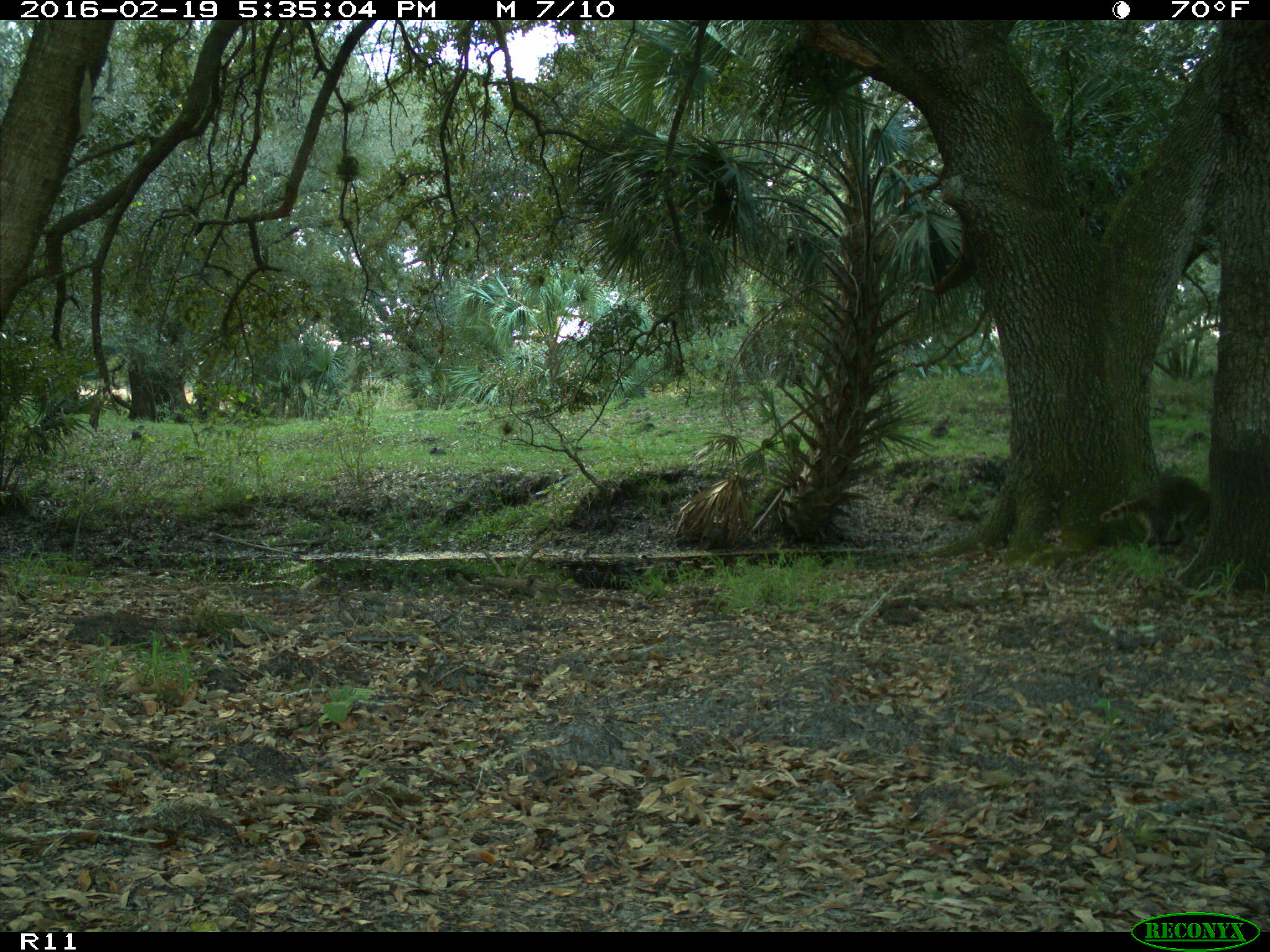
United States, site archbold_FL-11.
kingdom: Animalia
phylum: Chordata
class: Mammalia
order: Carnivora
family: Procyonidae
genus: Procyon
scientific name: Procyon lotor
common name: common raccoon